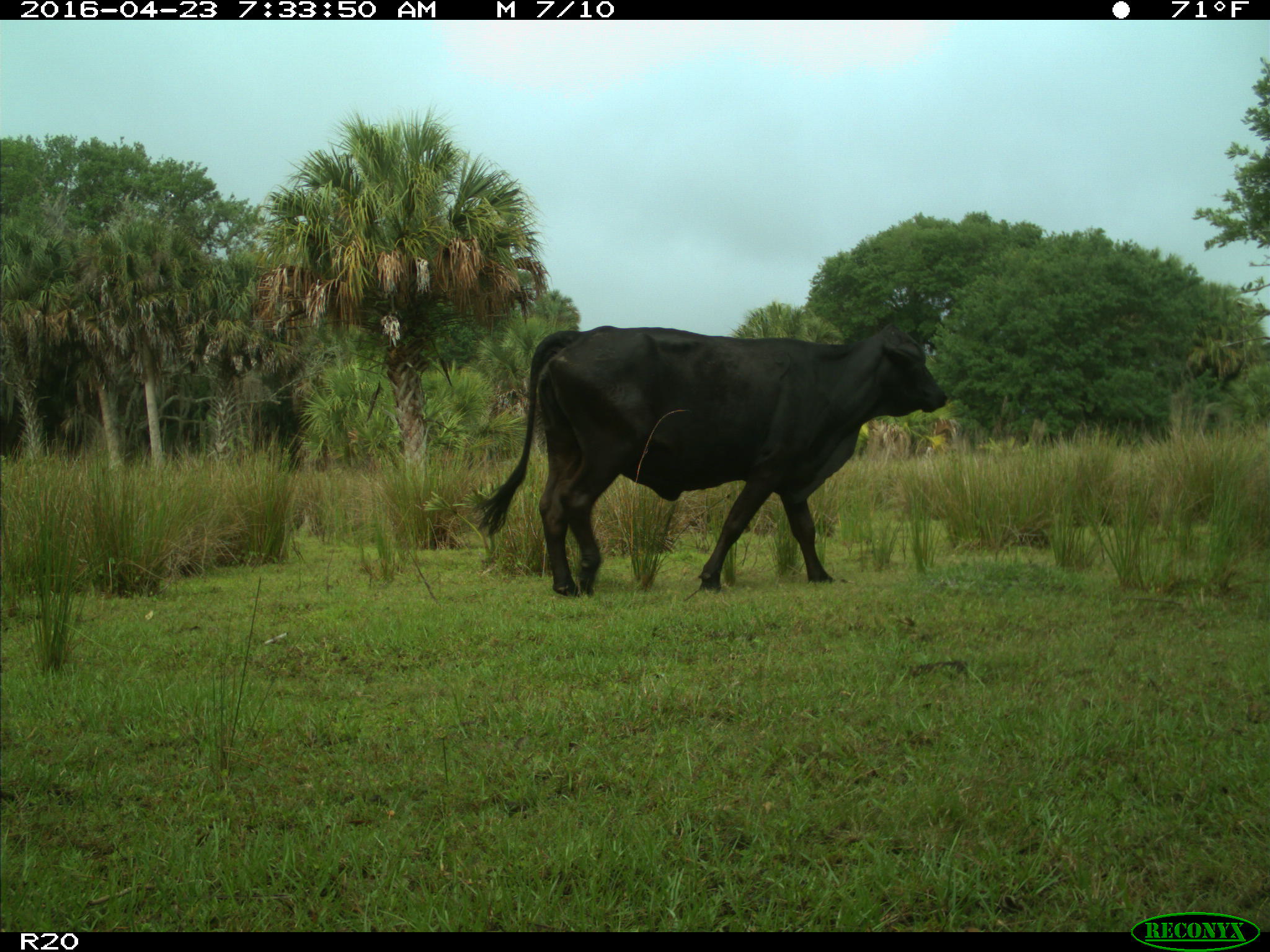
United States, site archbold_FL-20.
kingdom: Animalia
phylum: Chordata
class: Mammalia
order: Artiodactyla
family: Bovidae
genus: Bos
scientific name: Bos taurus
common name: domestic cow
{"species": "Bos taurus (domestic cow)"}